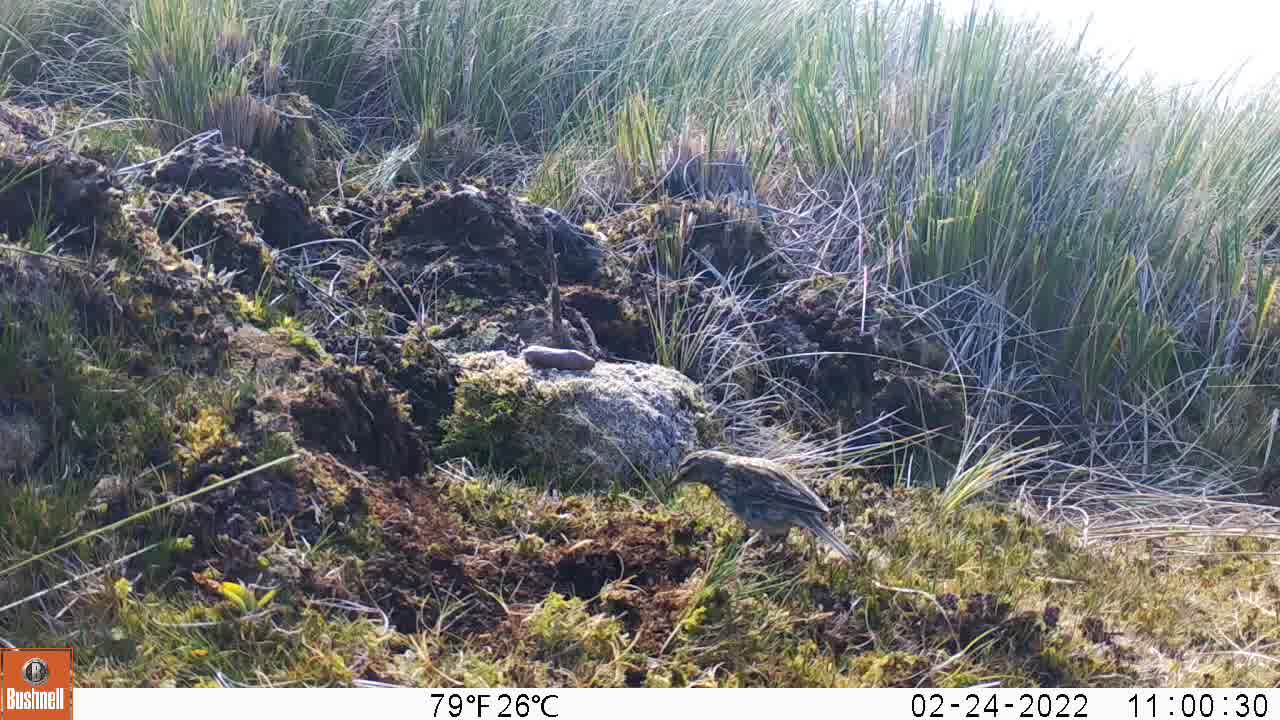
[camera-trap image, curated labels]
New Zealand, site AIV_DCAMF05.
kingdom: Animalia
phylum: Chordata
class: Aves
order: Passeriformes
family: Motacillidae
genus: Anthus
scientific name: Anthus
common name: pipit